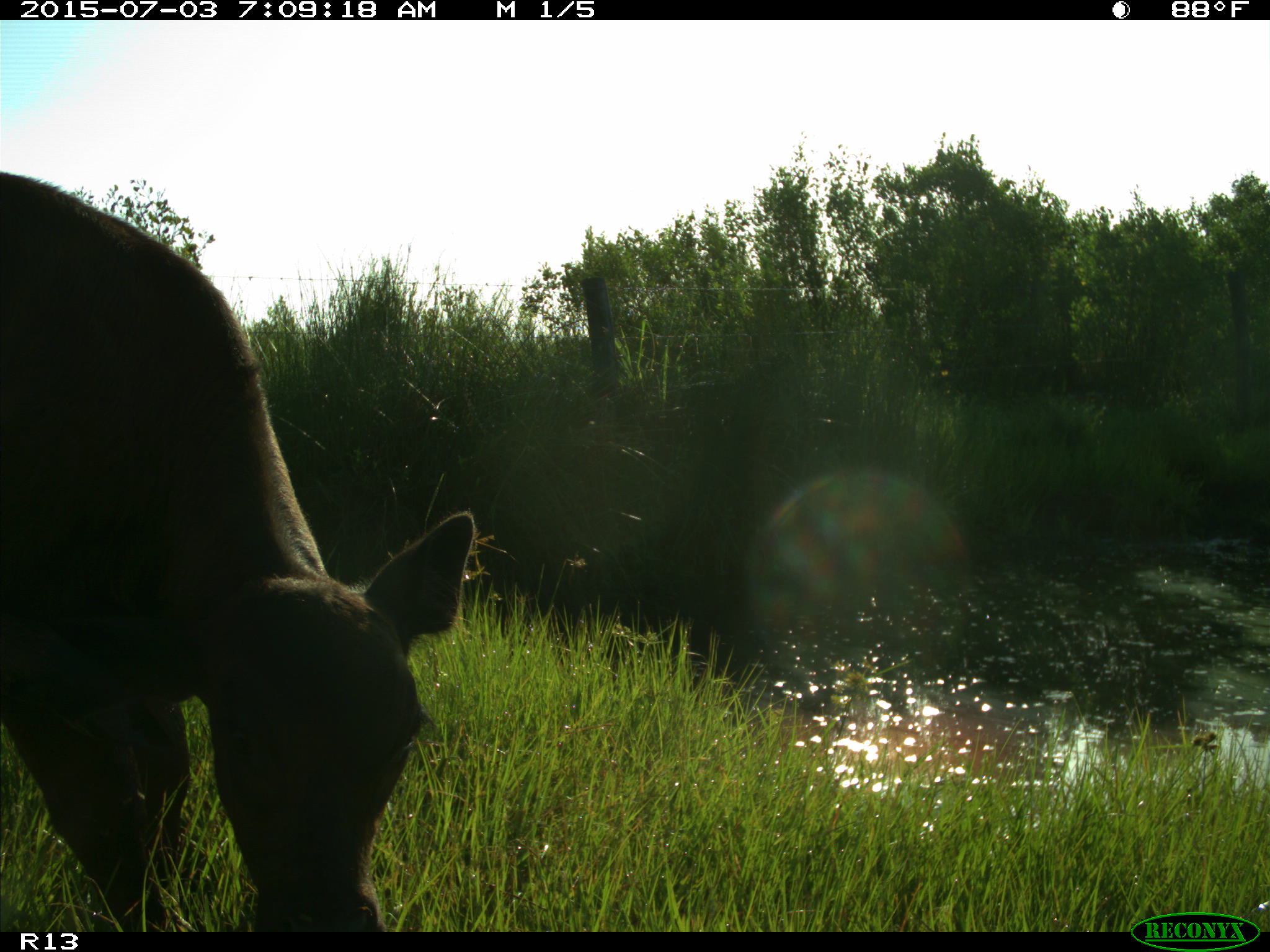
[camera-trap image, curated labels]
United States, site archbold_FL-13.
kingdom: Animalia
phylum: Chordata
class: Mammalia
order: Artiodactyla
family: Bovidae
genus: Bos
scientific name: Bos taurus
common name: domestic cow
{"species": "Bos taurus (domestic cow)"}